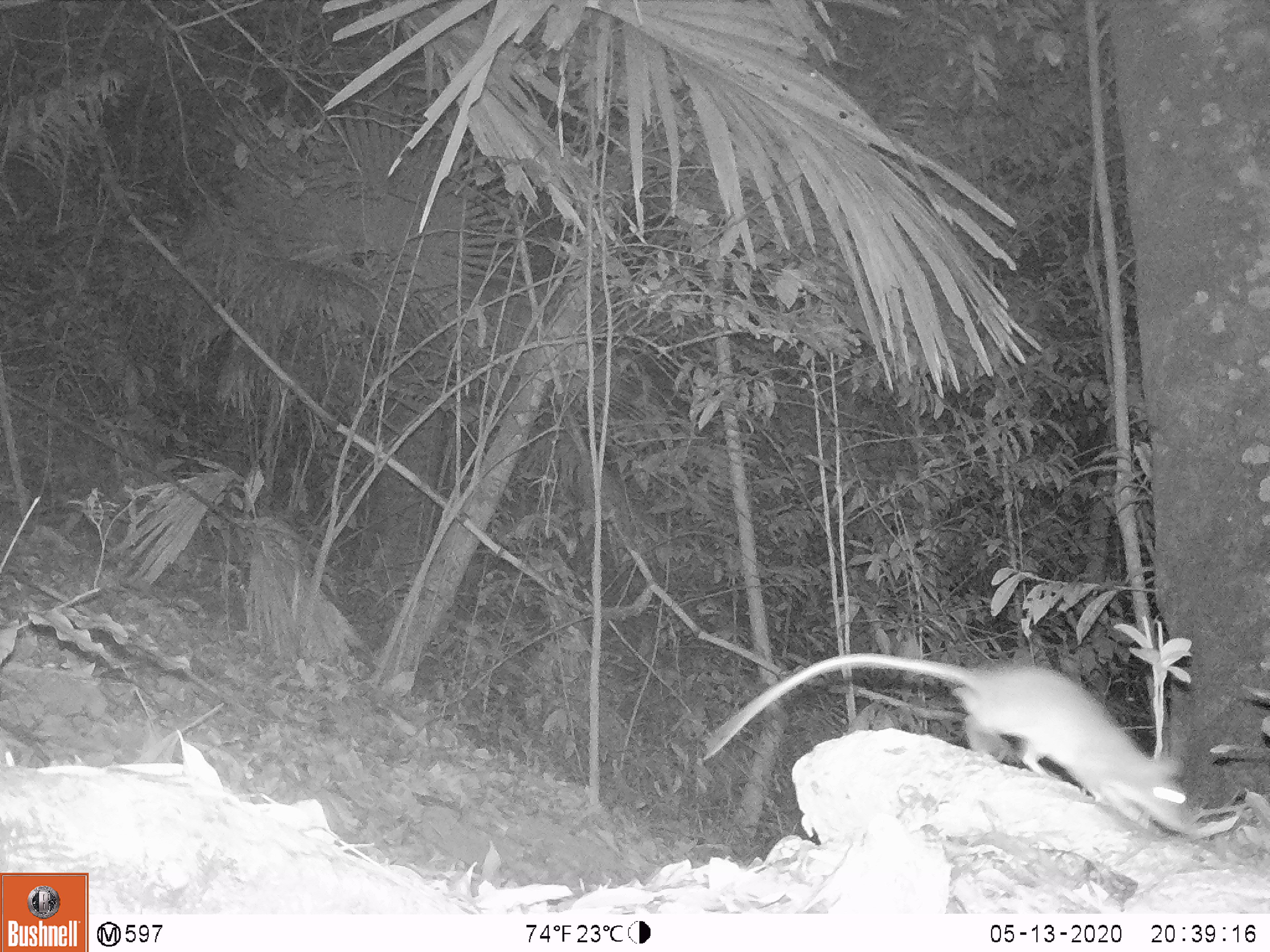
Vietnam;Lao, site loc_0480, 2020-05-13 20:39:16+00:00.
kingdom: Animalia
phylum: Chordata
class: Mammalia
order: Rodentia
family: Muridae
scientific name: Muridae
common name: old-world mice and rats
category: unidentified murid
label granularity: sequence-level